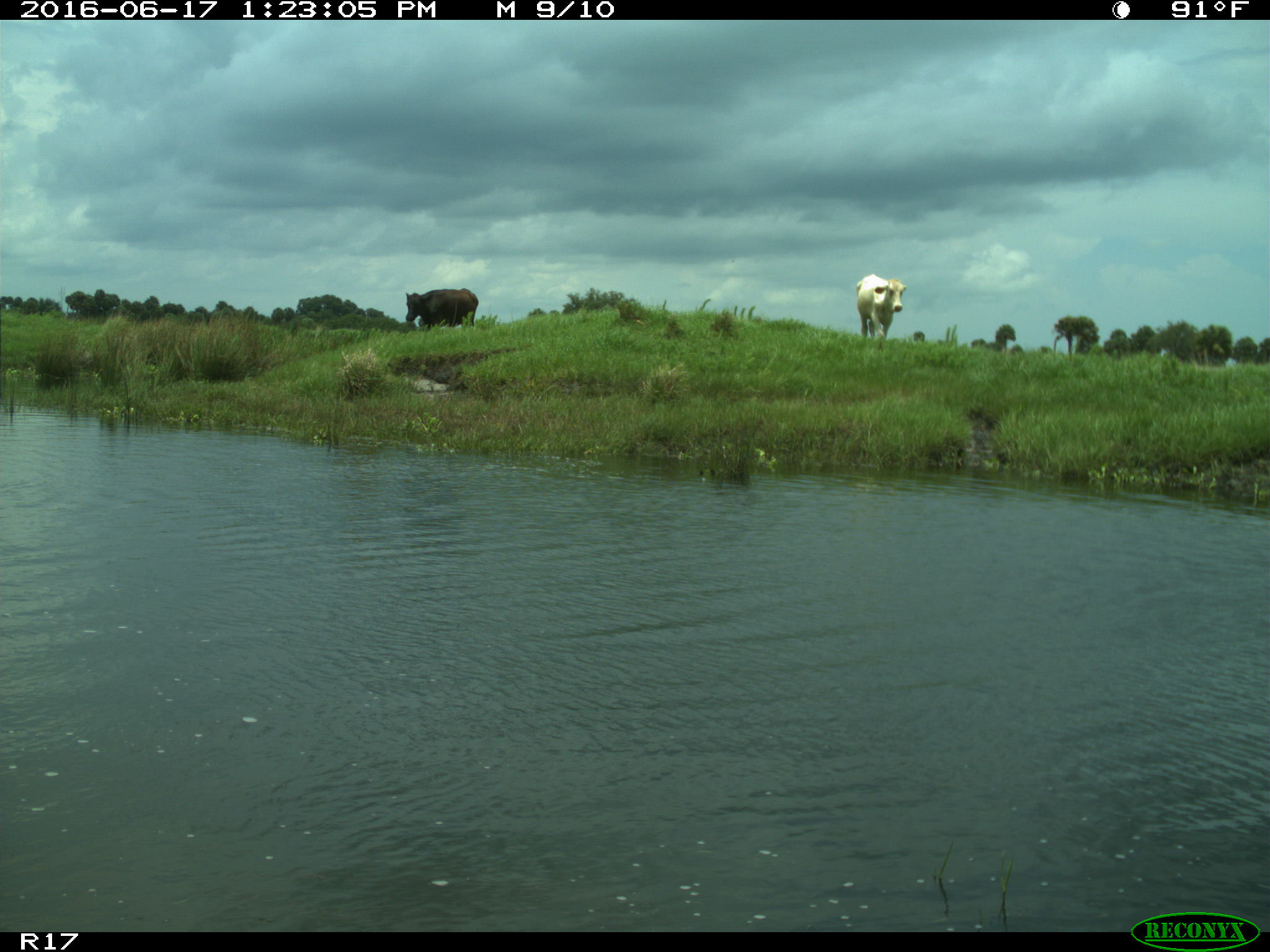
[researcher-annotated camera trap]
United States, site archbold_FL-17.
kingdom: Animalia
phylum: Chordata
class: Mammalia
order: Artiodactyla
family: Bovidae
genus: Bos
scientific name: Bos taurus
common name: domestic cow